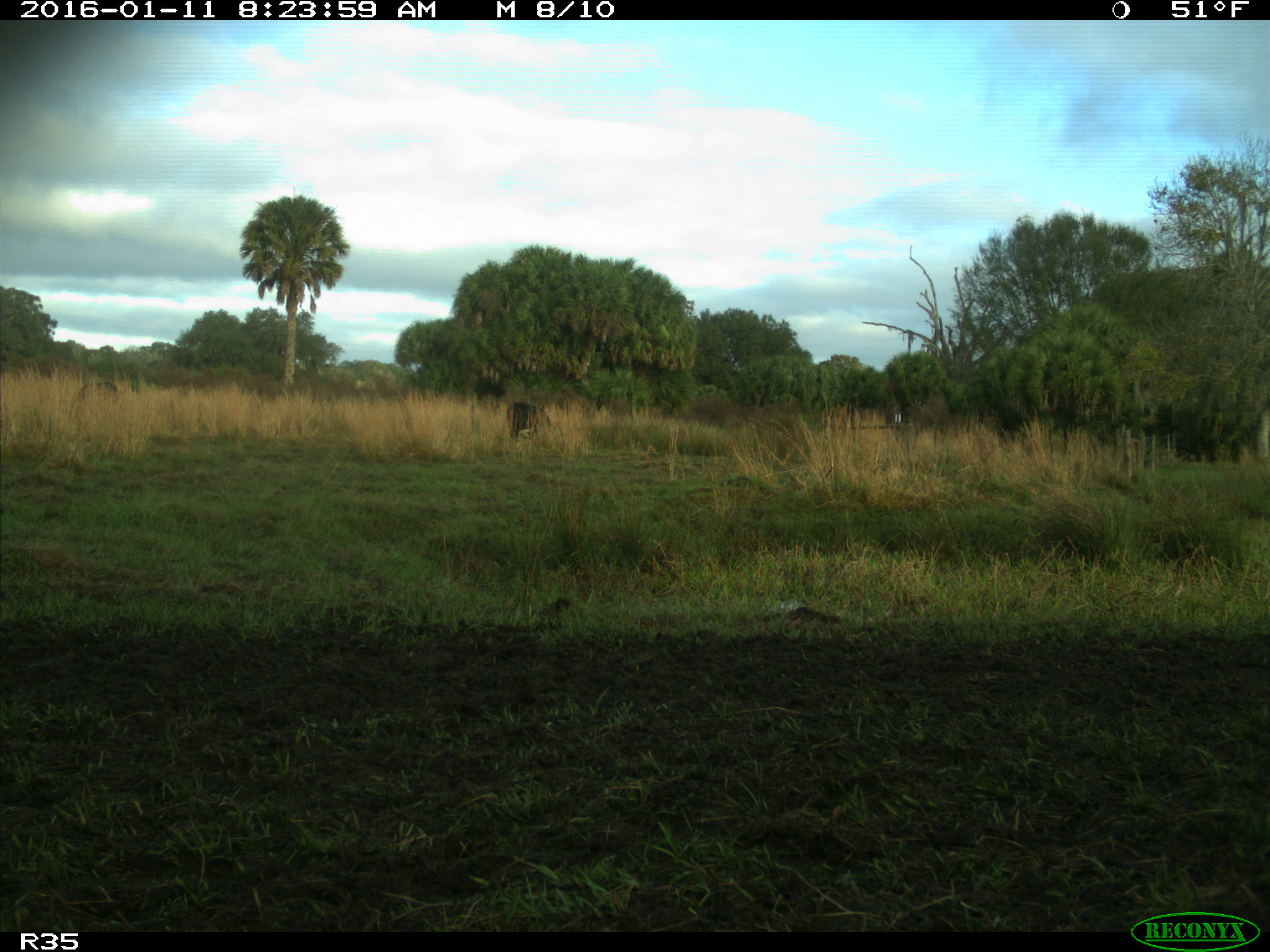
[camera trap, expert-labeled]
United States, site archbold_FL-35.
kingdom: Animalia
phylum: Chordata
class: Mammalia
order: Artiodactyla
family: Bovidae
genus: Bos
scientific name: Bos taurus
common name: domestic cow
Bos taurus (domestic cow).